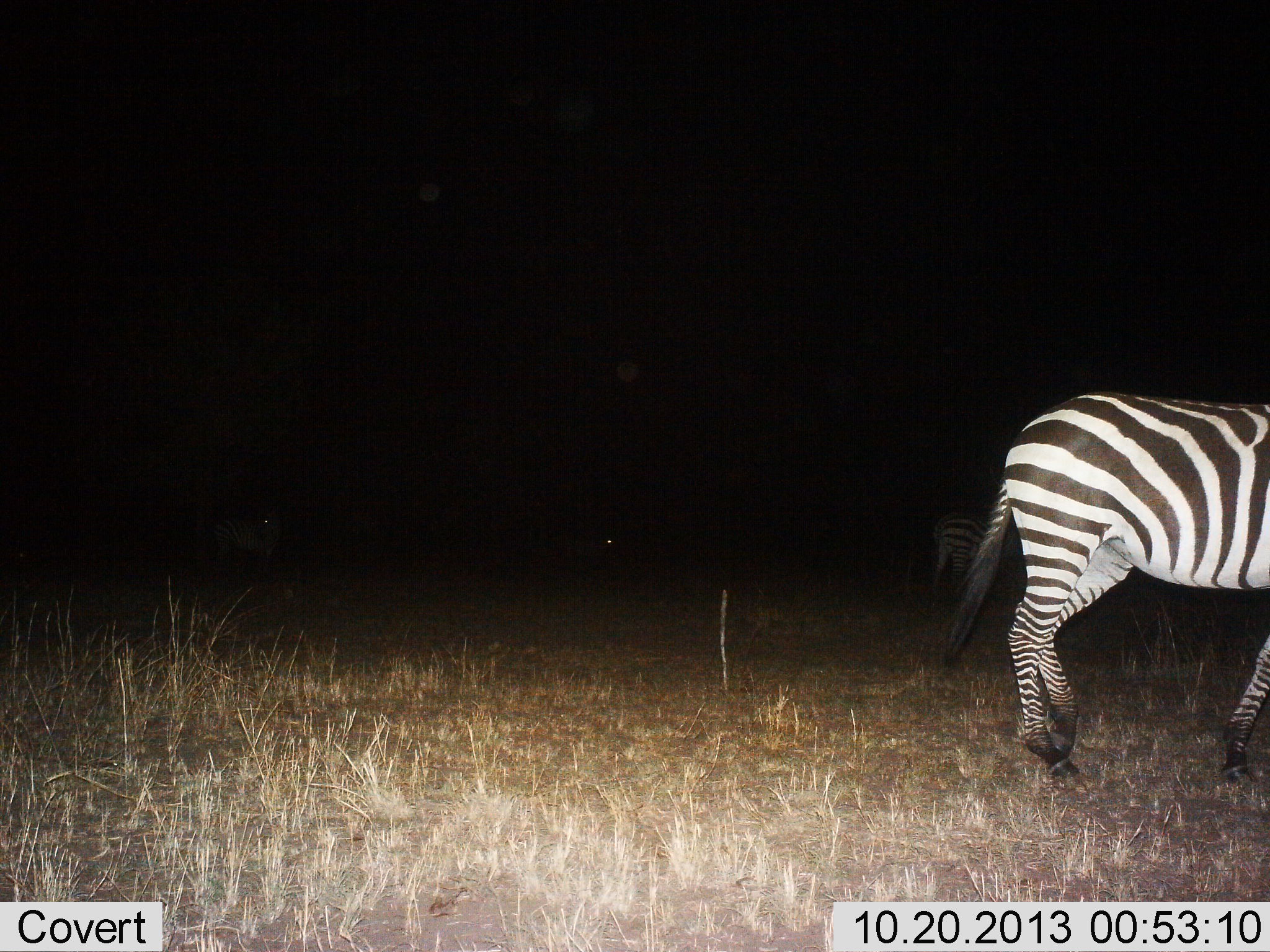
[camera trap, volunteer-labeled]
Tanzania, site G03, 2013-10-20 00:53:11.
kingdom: Animalia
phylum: Chordata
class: Mammalia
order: Perissodactyla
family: Equidae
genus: Equus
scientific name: Equus quagga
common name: plains zebra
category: zebra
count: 2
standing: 75%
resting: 0%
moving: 33%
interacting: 0%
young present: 0%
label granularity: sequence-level